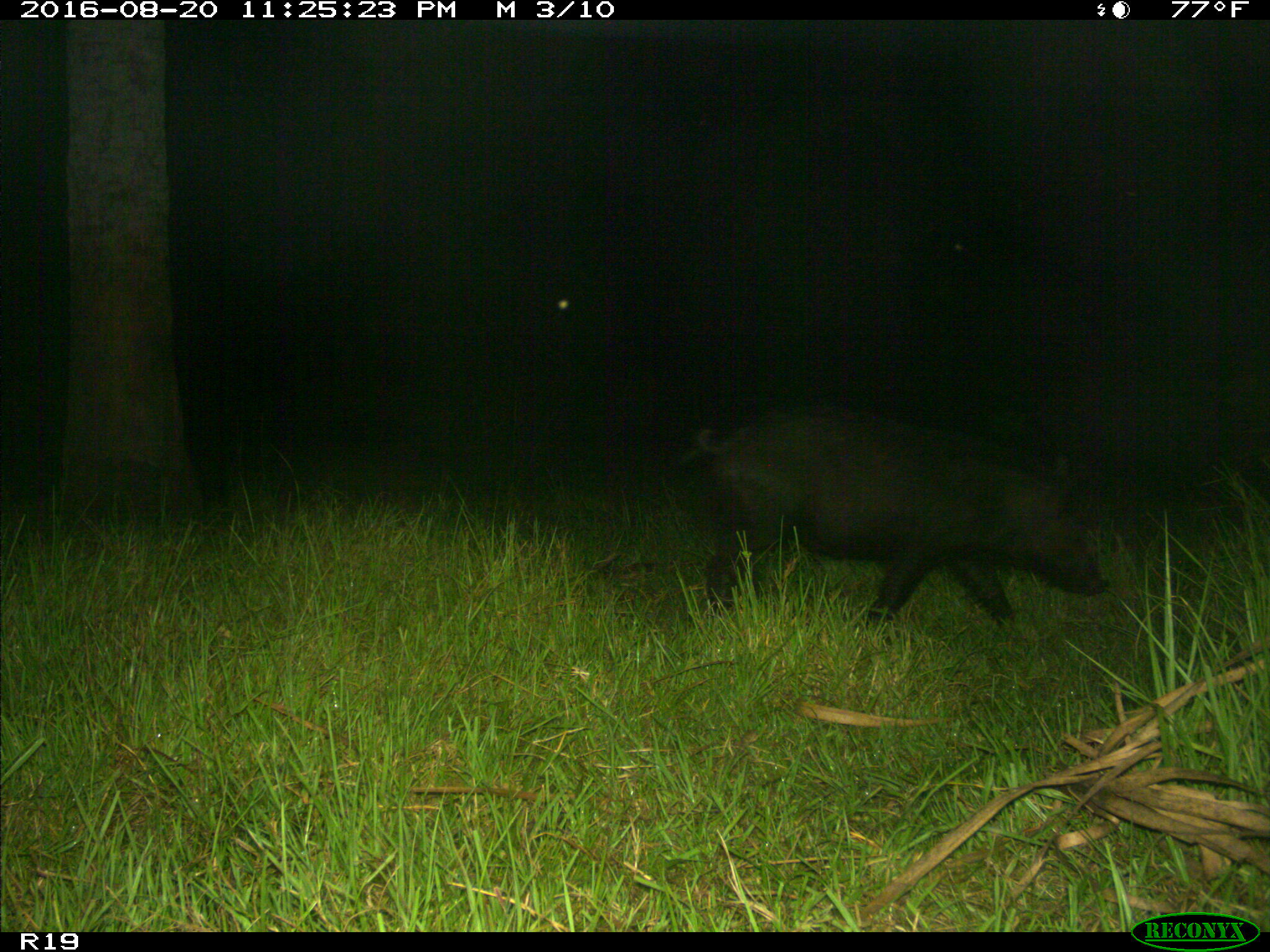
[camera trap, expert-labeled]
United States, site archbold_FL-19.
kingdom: Animalia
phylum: Chordata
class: Mammalia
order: Artiodactyla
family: Suidae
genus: Sus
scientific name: Sus scrofa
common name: wild boar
Sus scrofa (wild boar).